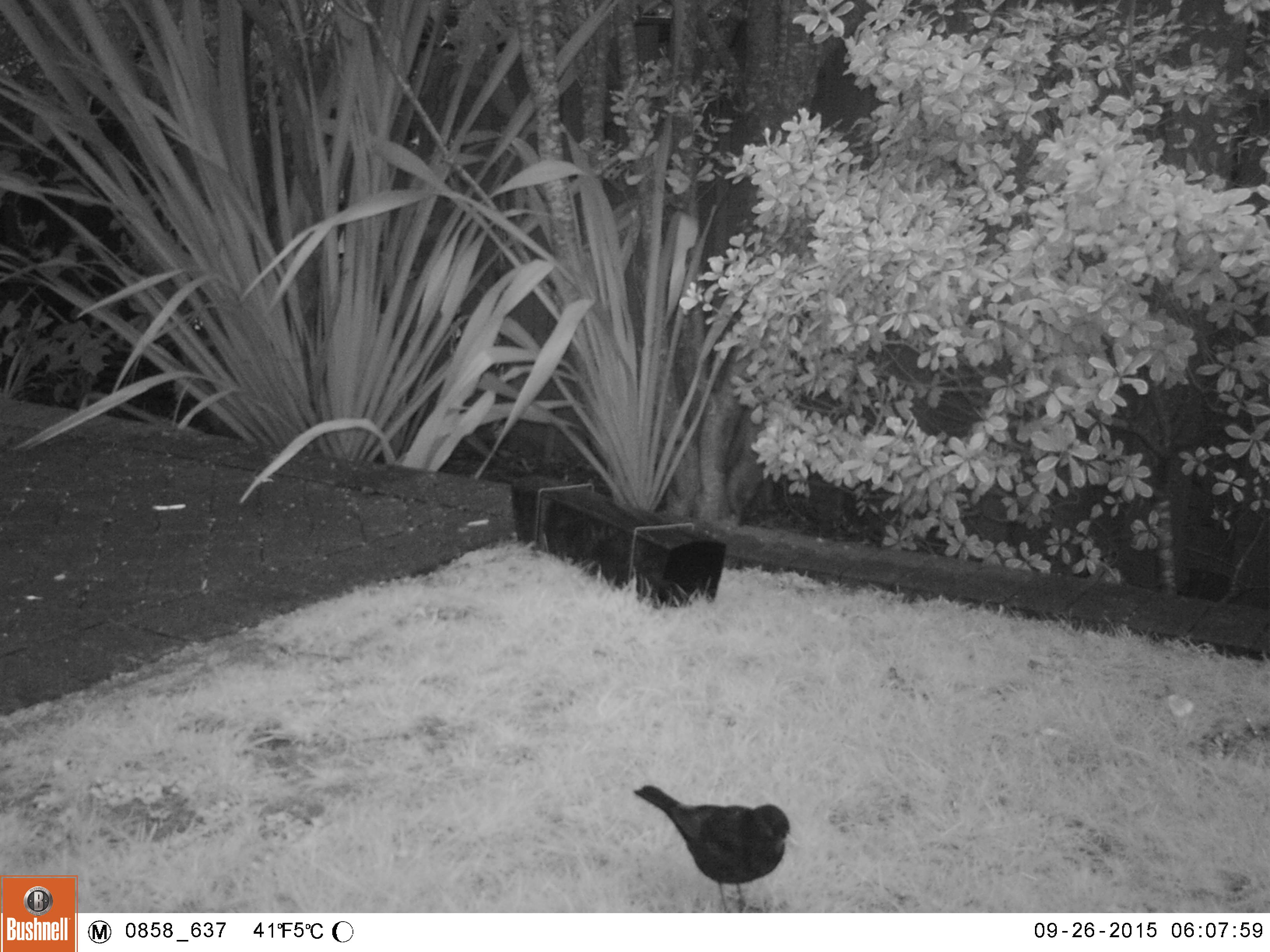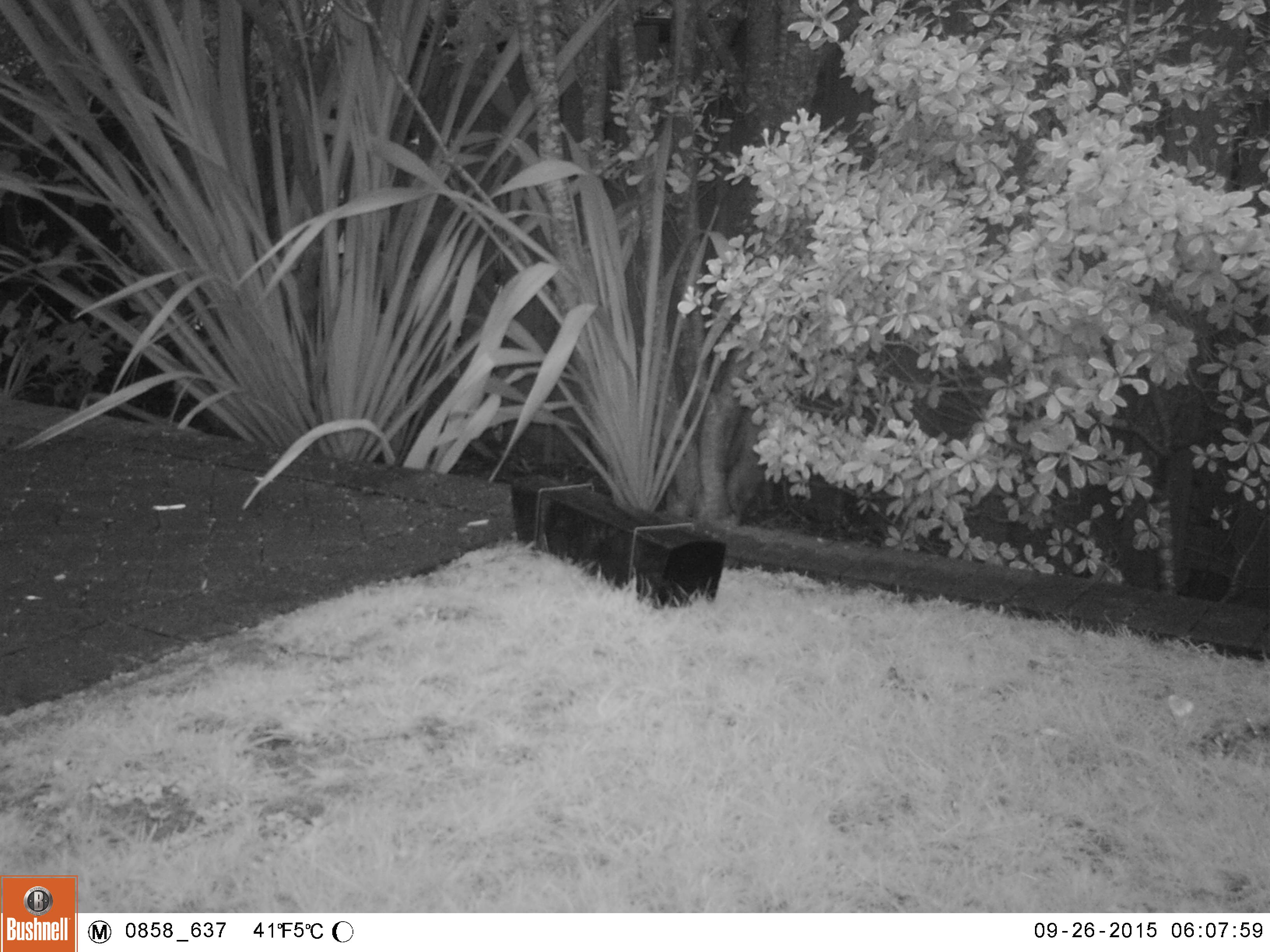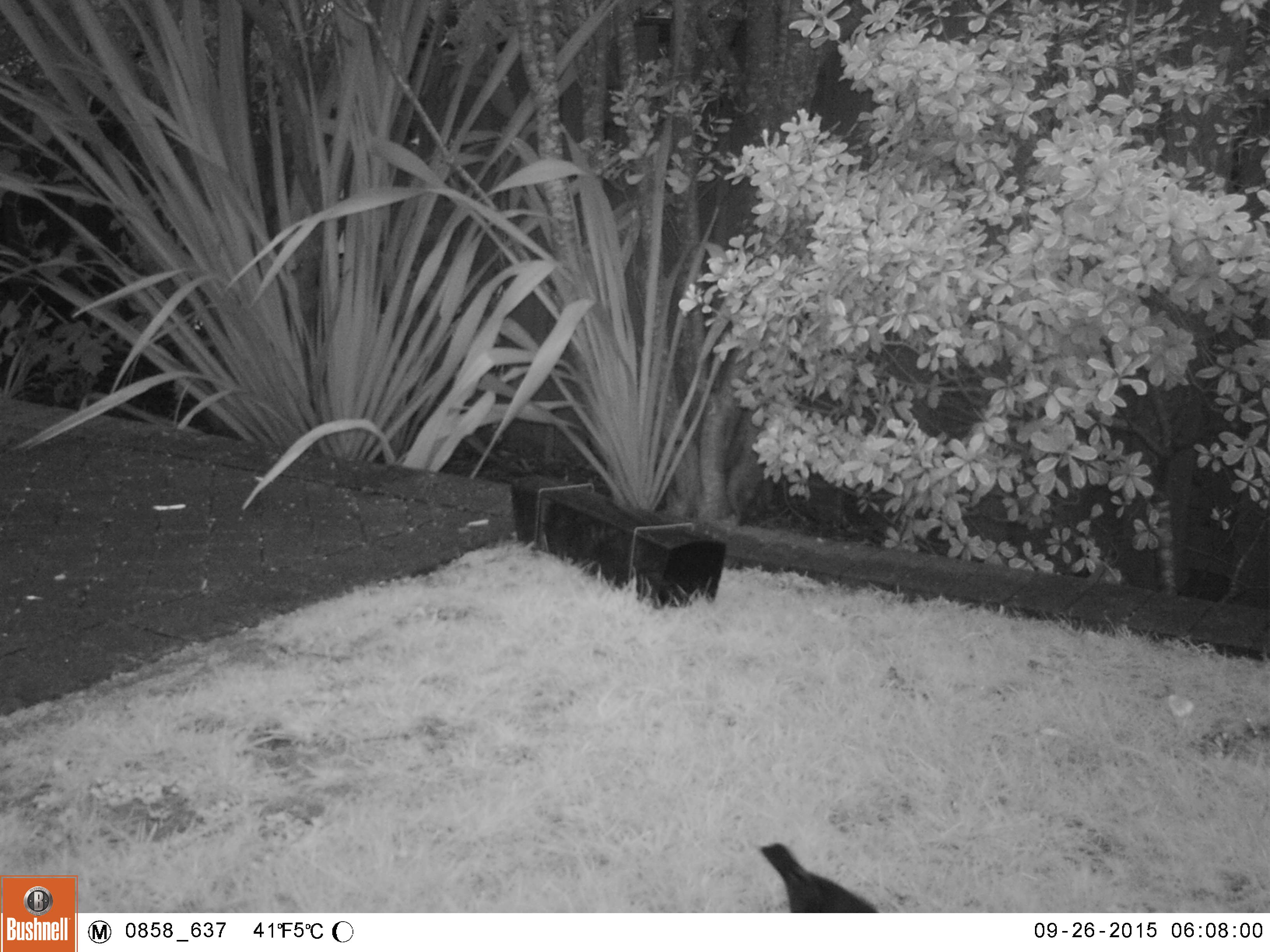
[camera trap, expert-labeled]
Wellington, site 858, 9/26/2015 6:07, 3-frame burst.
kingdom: Animalia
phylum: Chordata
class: Aves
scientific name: Aves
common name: bird